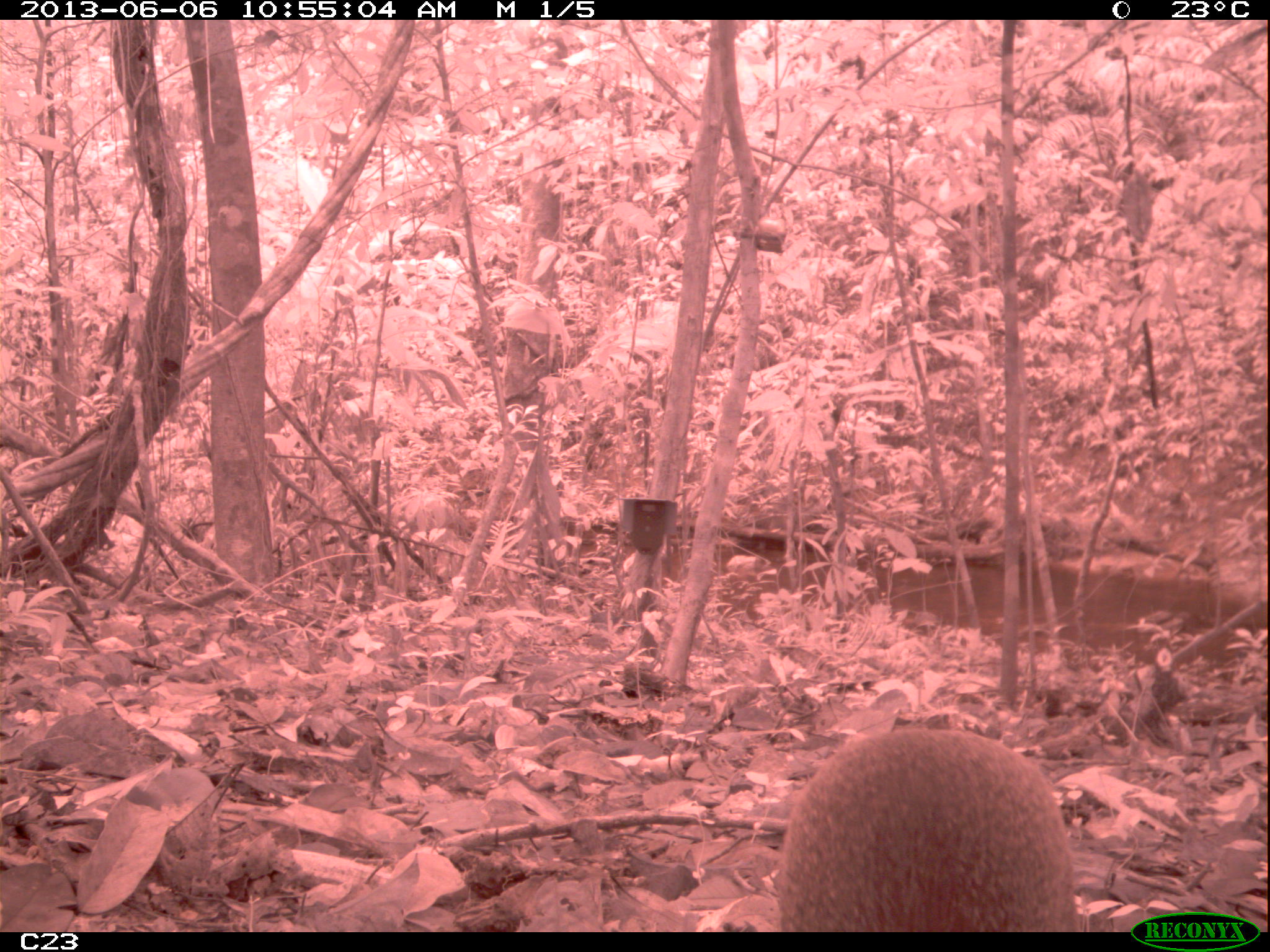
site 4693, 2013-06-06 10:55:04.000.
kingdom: Animalia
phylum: Chordata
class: Mammalia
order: Rodentia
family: Dasyproctidae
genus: Dasyprocta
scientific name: Dasyprocta leporina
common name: red-rumped agouti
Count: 1.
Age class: adult.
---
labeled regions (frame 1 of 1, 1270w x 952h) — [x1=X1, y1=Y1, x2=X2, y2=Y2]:
dasyprocta leporina: [x1=778, y1=725, x2=1078, y2=931]